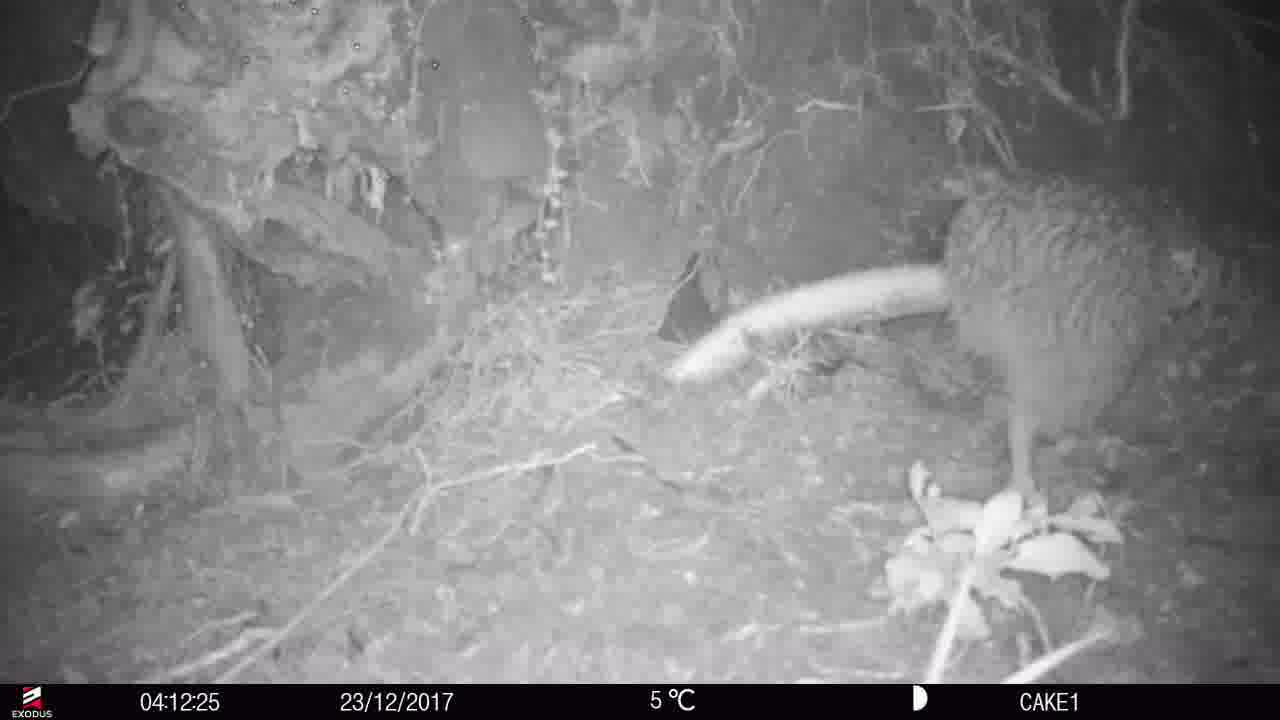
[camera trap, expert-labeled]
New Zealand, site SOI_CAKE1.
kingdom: Animalia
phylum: Chordata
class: Aves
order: Apterygiformes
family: Apterygidae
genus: Apteryx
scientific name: Apteryx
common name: kiwi